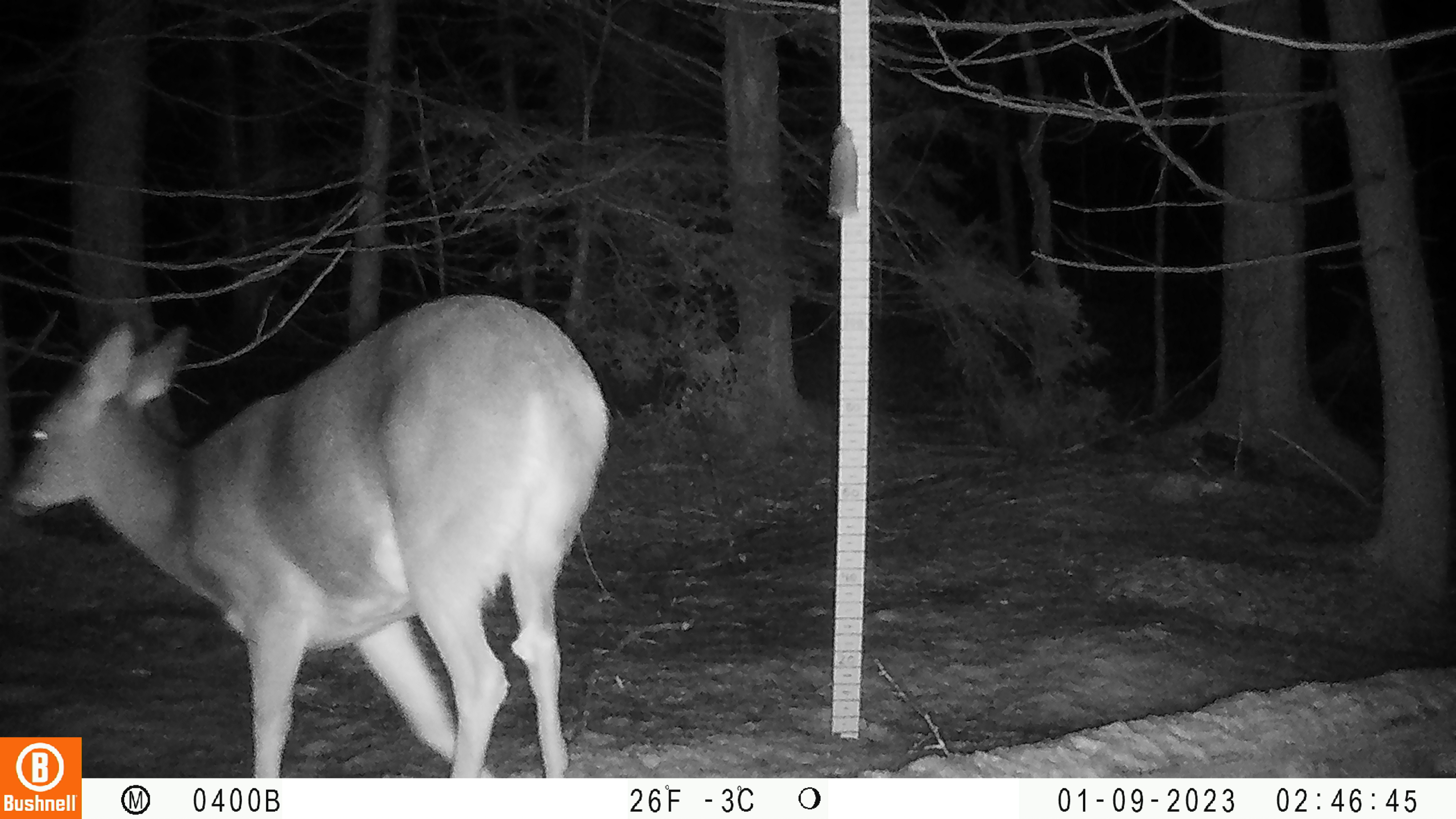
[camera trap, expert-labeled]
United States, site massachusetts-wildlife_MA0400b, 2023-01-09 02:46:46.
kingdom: Animalia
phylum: Chordata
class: Mammalia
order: Artiodactyla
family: Cervidae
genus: Odocoileus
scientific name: Odocoileus virginianus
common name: white-tailed deer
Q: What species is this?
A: White-tailed deer (Odocoileus virginianus).